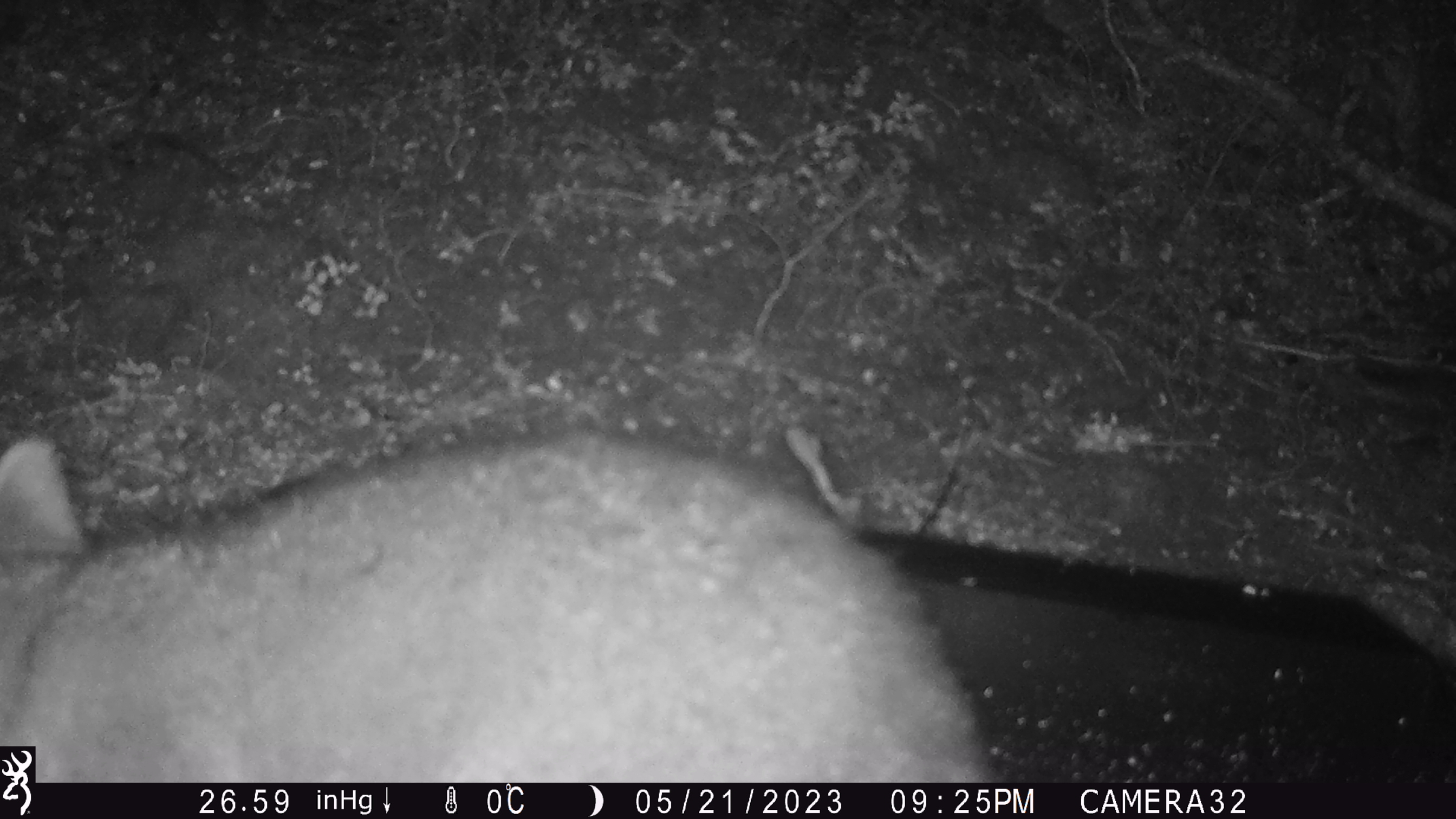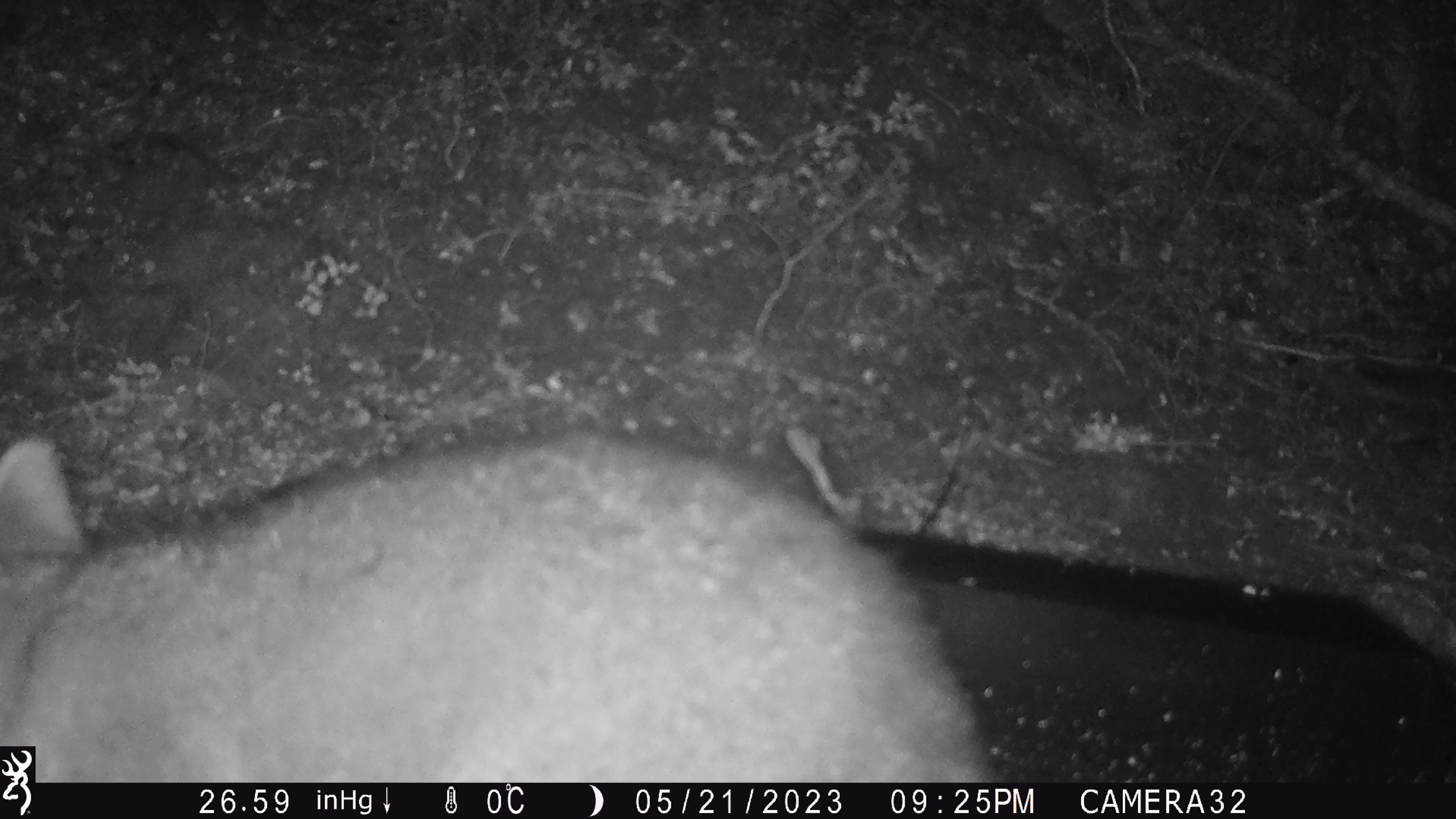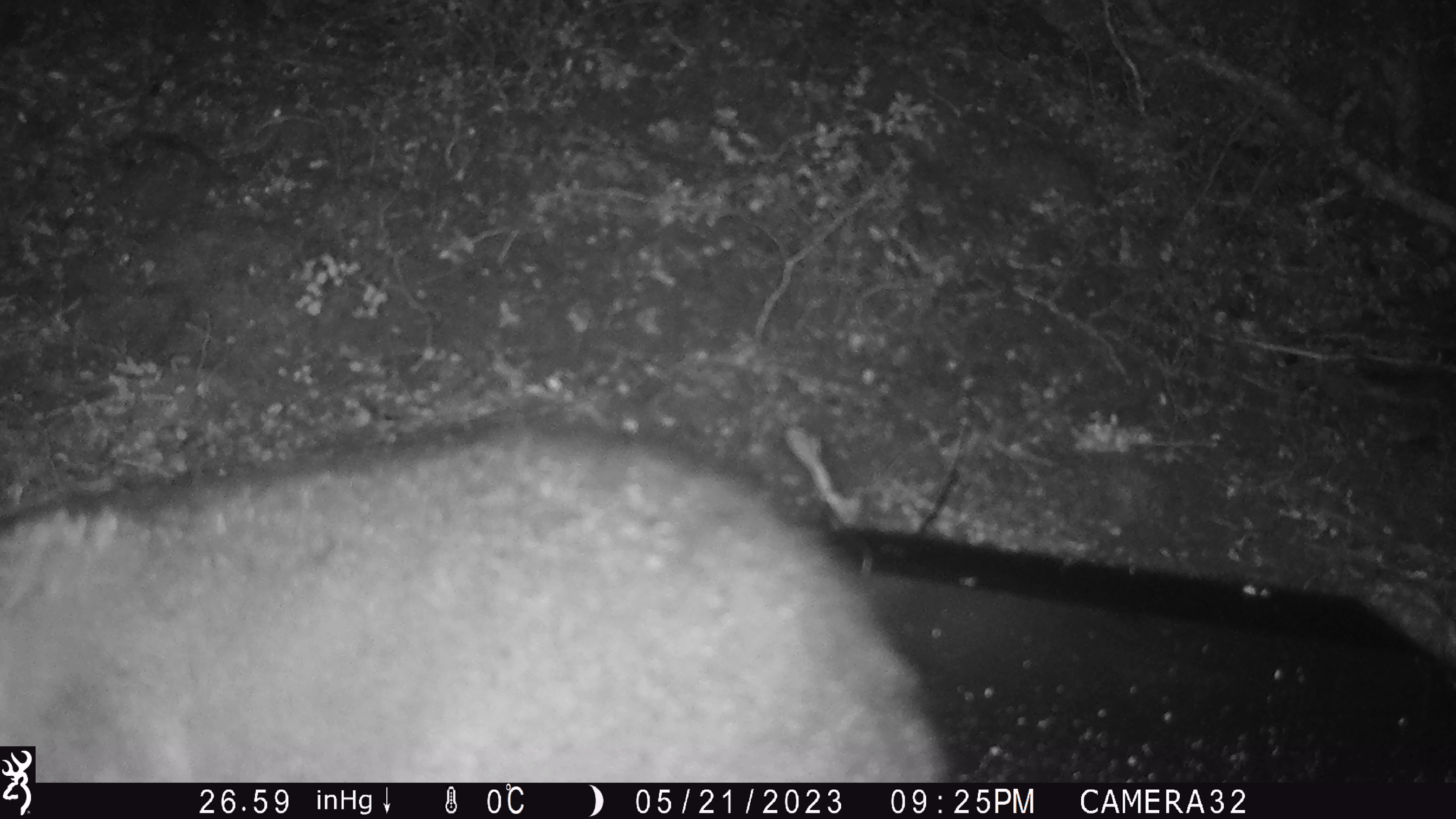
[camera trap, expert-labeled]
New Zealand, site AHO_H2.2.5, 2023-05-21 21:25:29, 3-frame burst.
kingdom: Animalia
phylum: Chordata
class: Mammalia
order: Diprotodontia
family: Phalangeridae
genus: Trichosurus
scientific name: Trichosurus vulpecula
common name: common brushtail possum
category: possum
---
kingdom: Animalia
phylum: Chordata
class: Mammalia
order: Carnivora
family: Mustelidae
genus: Mustela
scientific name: Mustela erminea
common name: stoat